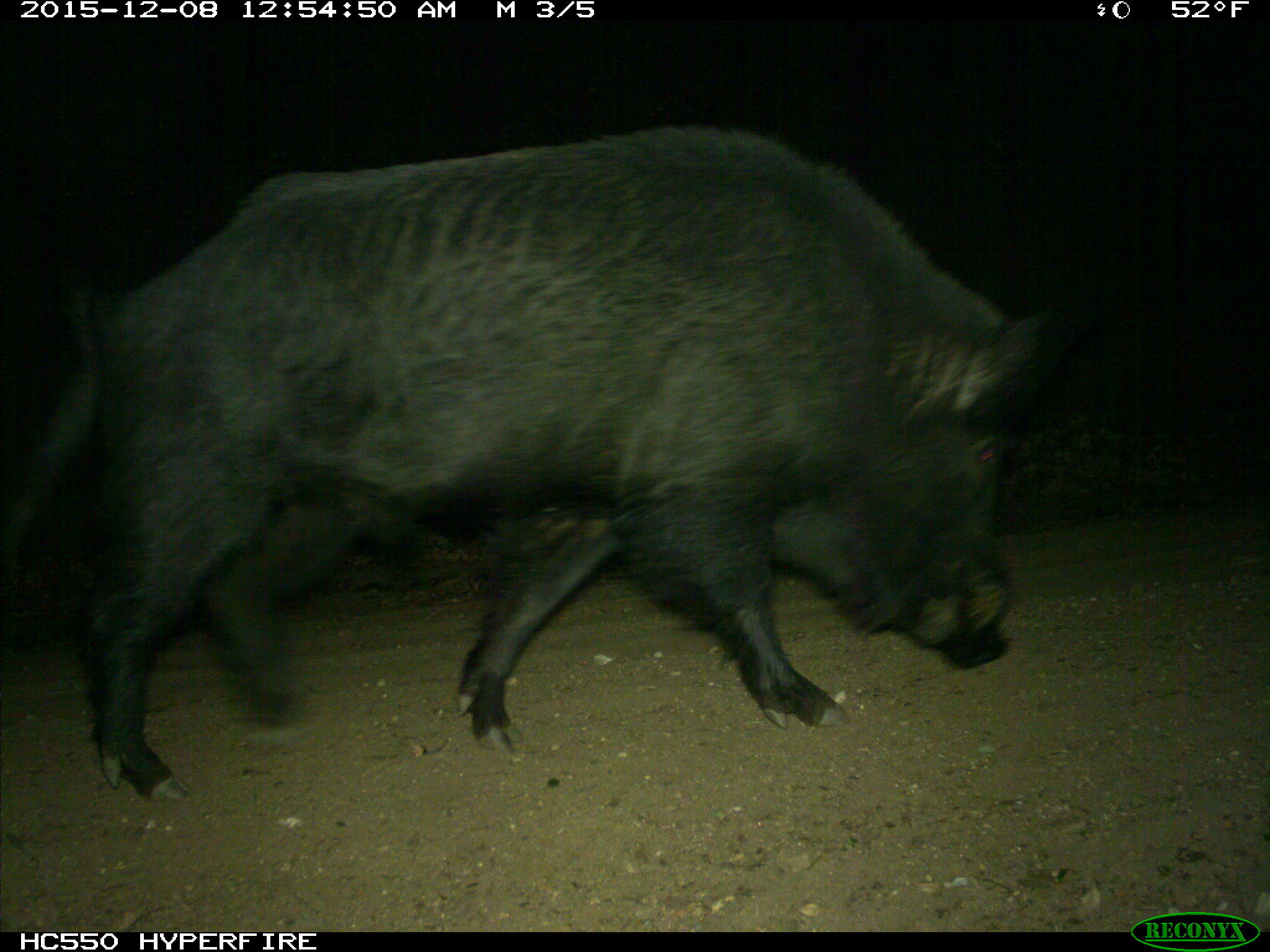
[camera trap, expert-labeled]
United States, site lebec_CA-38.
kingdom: Animalia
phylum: Chordata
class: Mammalia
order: Artiodactyla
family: Suidae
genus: Sus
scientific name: Sus scrofa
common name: wild boar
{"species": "Sus scrofa (wild boar)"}